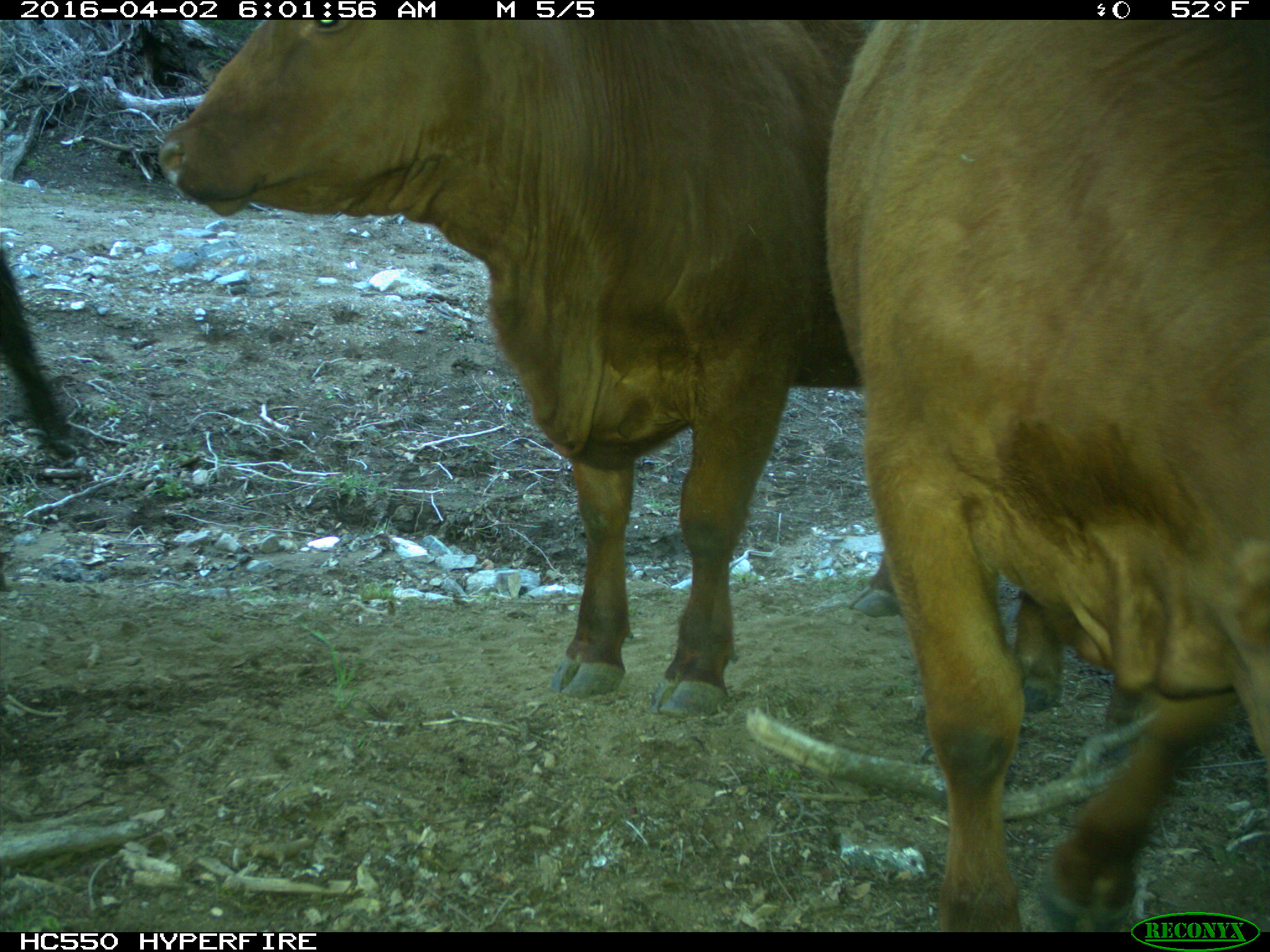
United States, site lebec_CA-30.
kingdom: Animalia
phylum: Chordata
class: Mammalia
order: Artiodactyla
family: Bovidae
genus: Bos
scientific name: Bos taurus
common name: domestic cow